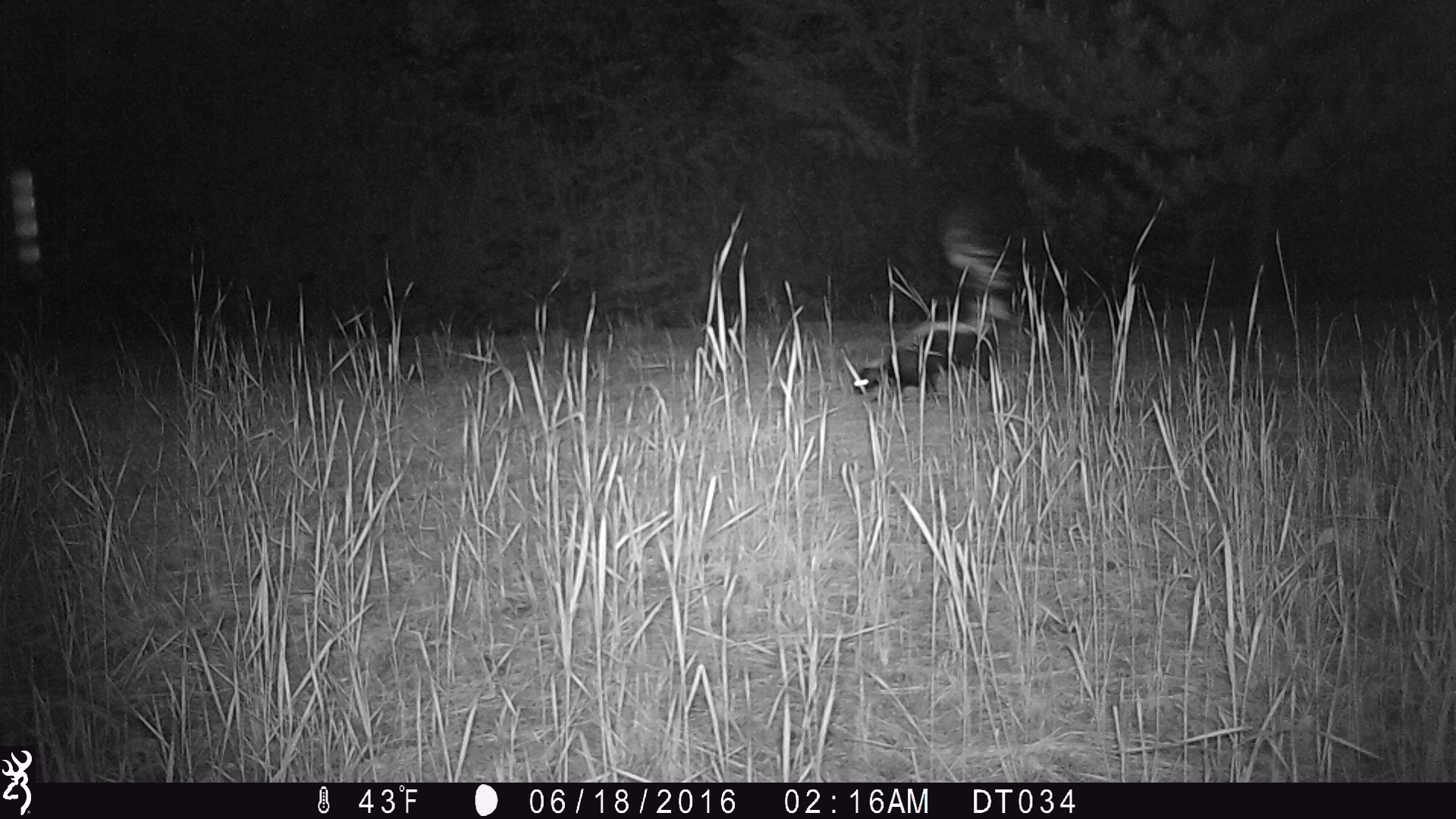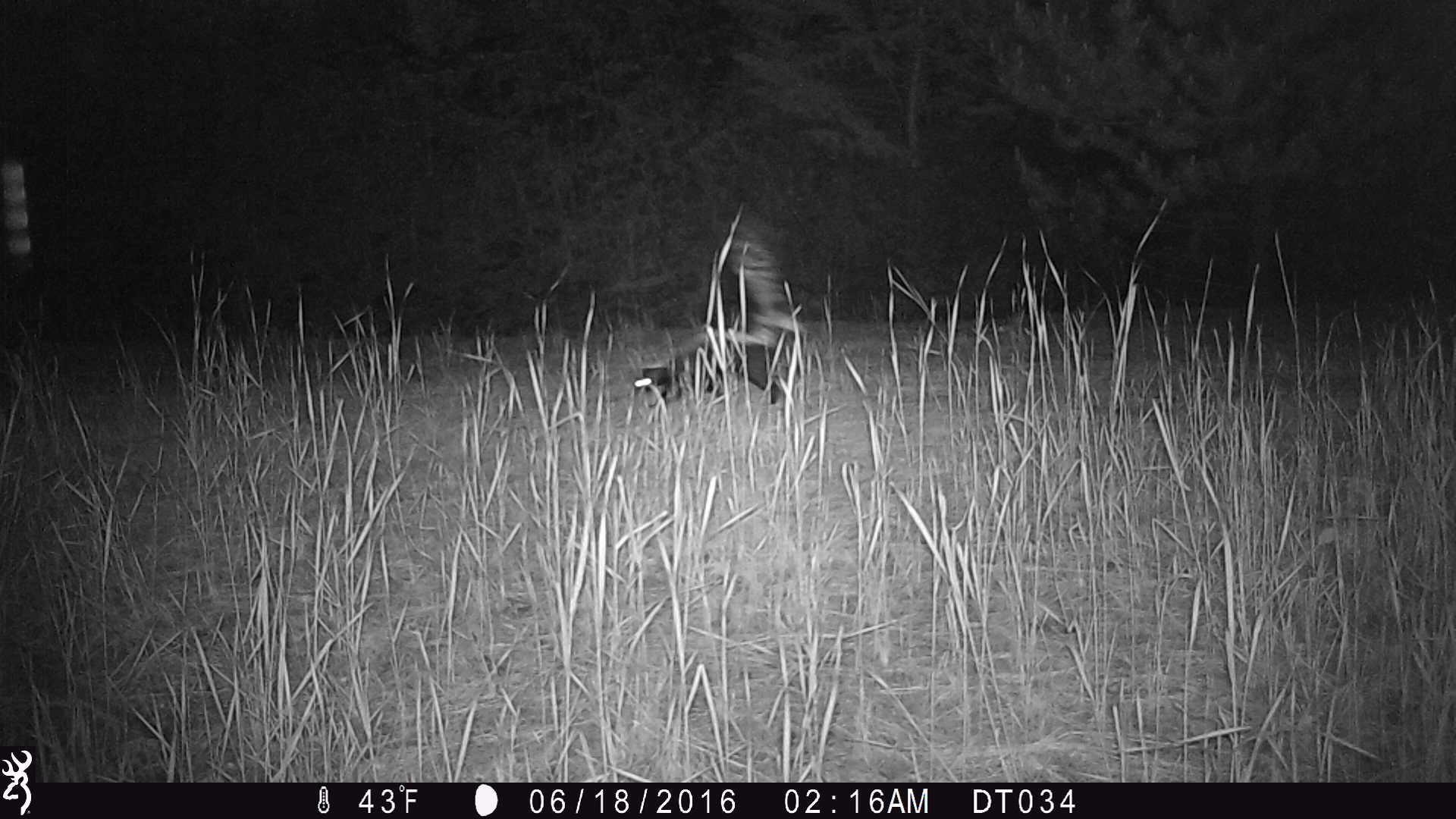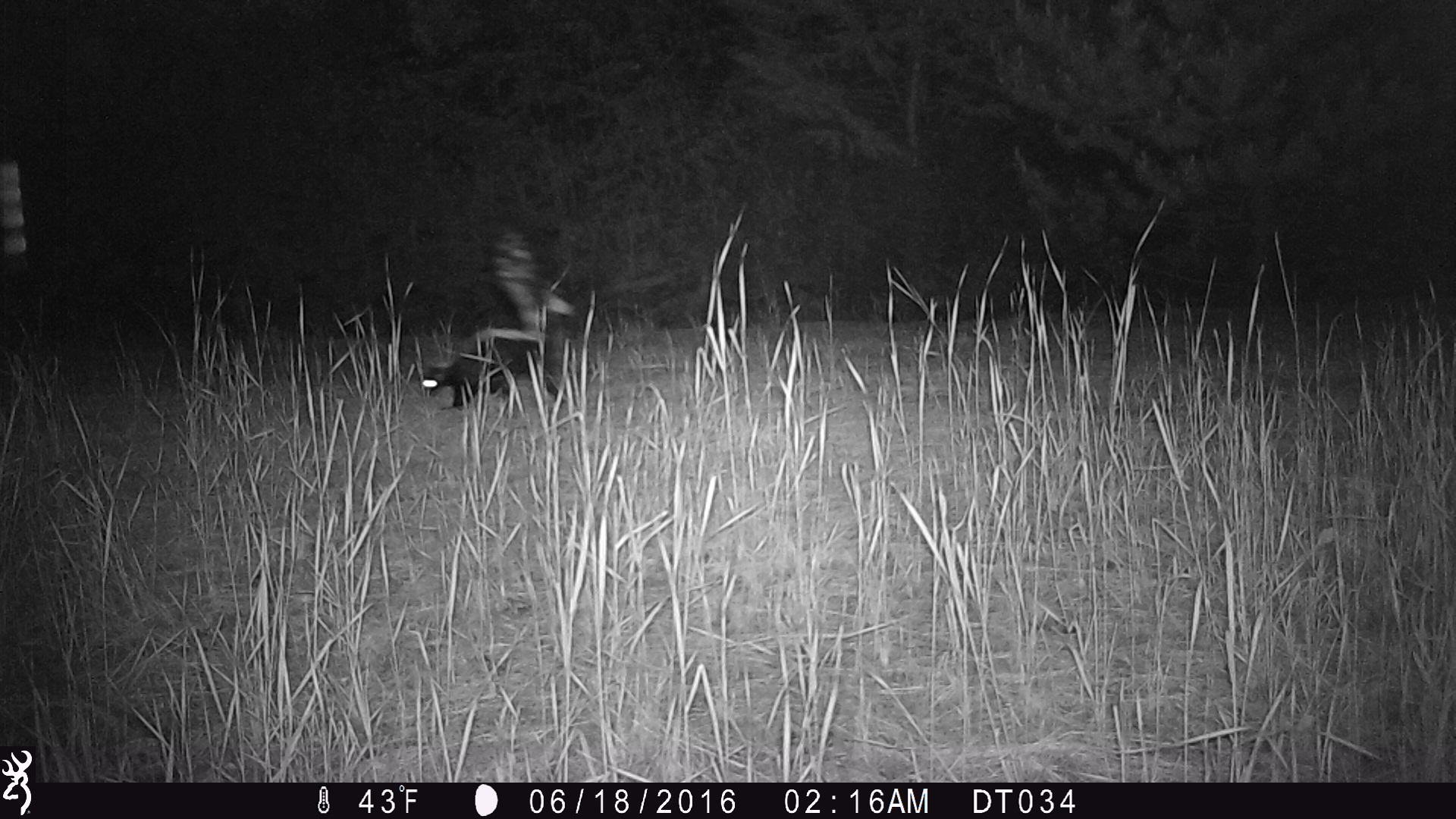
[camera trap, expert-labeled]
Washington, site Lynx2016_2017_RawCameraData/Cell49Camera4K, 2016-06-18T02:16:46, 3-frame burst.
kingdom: Animalia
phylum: Chordata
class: Mammalia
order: Carnivora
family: Mephitidae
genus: Mephitis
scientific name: Mephitis mephitis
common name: striped skunk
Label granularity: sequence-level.